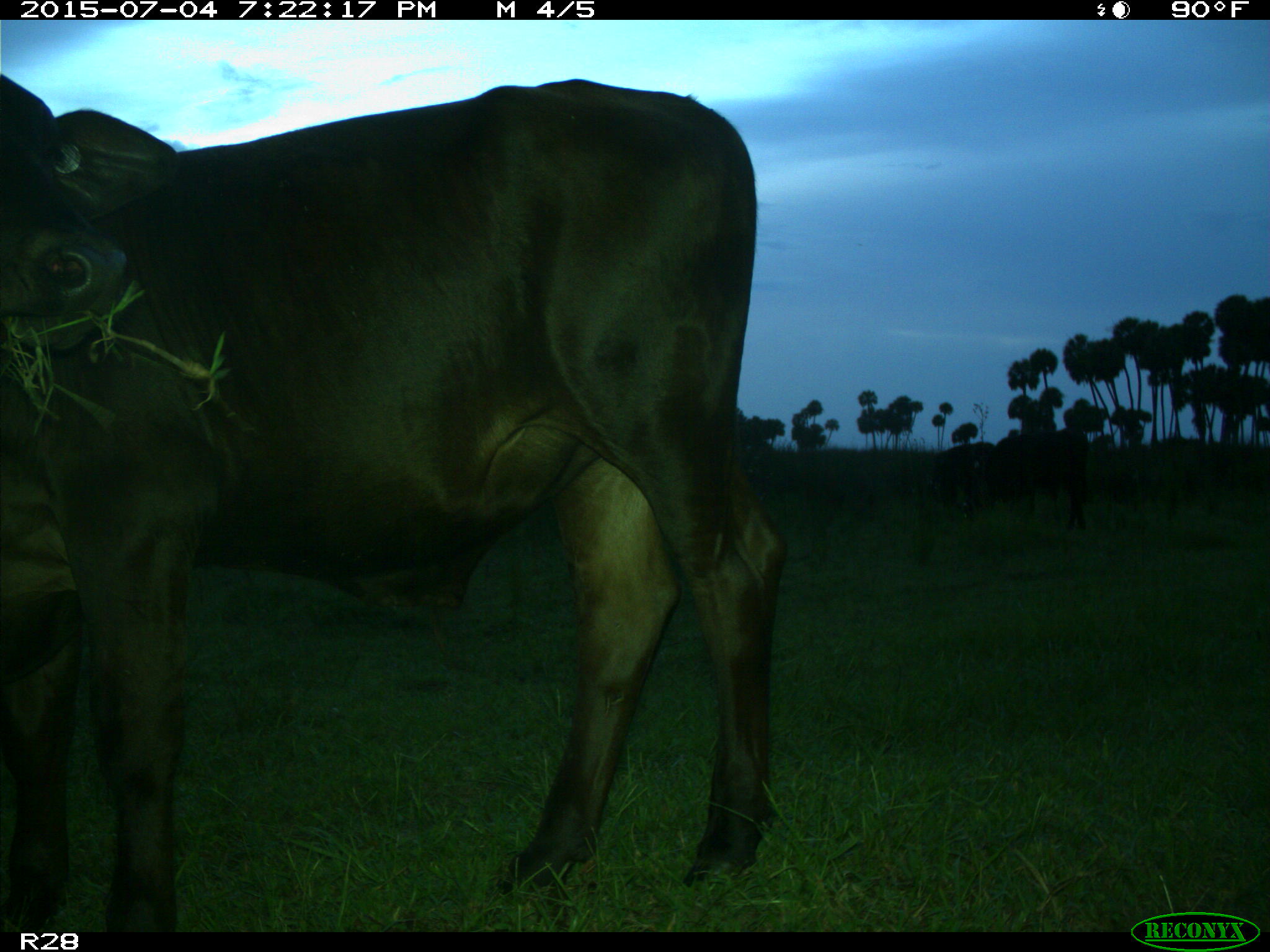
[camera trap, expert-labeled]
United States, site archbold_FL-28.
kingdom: Animalia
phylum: Chordata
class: Mammalia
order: Artiodactyla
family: Bovidae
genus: Bos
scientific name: Bos taurus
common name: domestic cow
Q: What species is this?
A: Bos taurus (domestic cow).